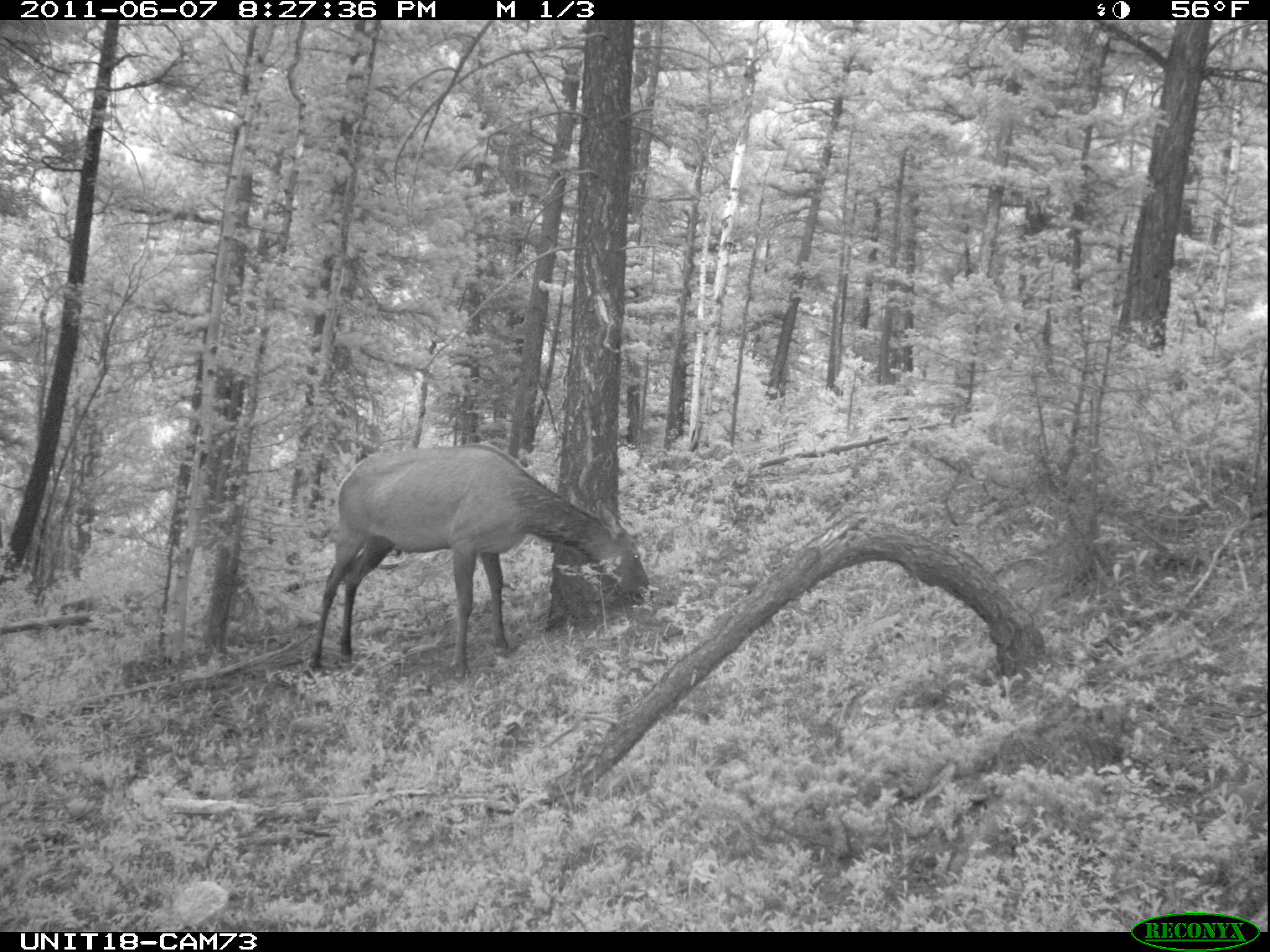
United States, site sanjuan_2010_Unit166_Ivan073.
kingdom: Animalia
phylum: Chordata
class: Mammalia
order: Artiodactyla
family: Cervidae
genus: Cervus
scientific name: Cervus elaphus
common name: red deer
Cervus elaphus (red deer).